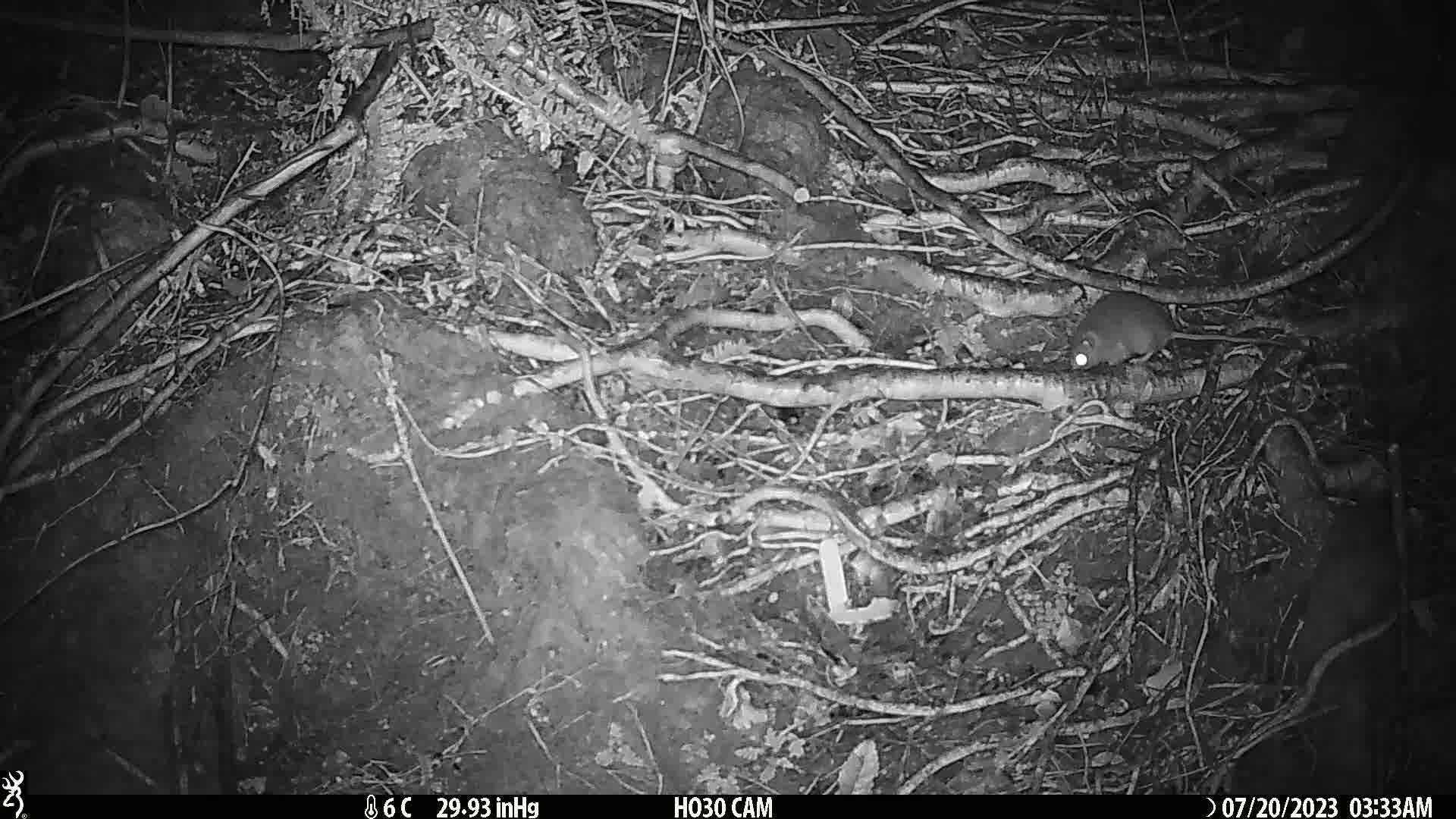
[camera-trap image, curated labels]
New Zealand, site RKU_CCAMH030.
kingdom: Animalia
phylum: Chordata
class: Mammalia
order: Rodentia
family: Muridae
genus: Rattus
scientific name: Rattus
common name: rat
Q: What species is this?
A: Rat (Rattus).